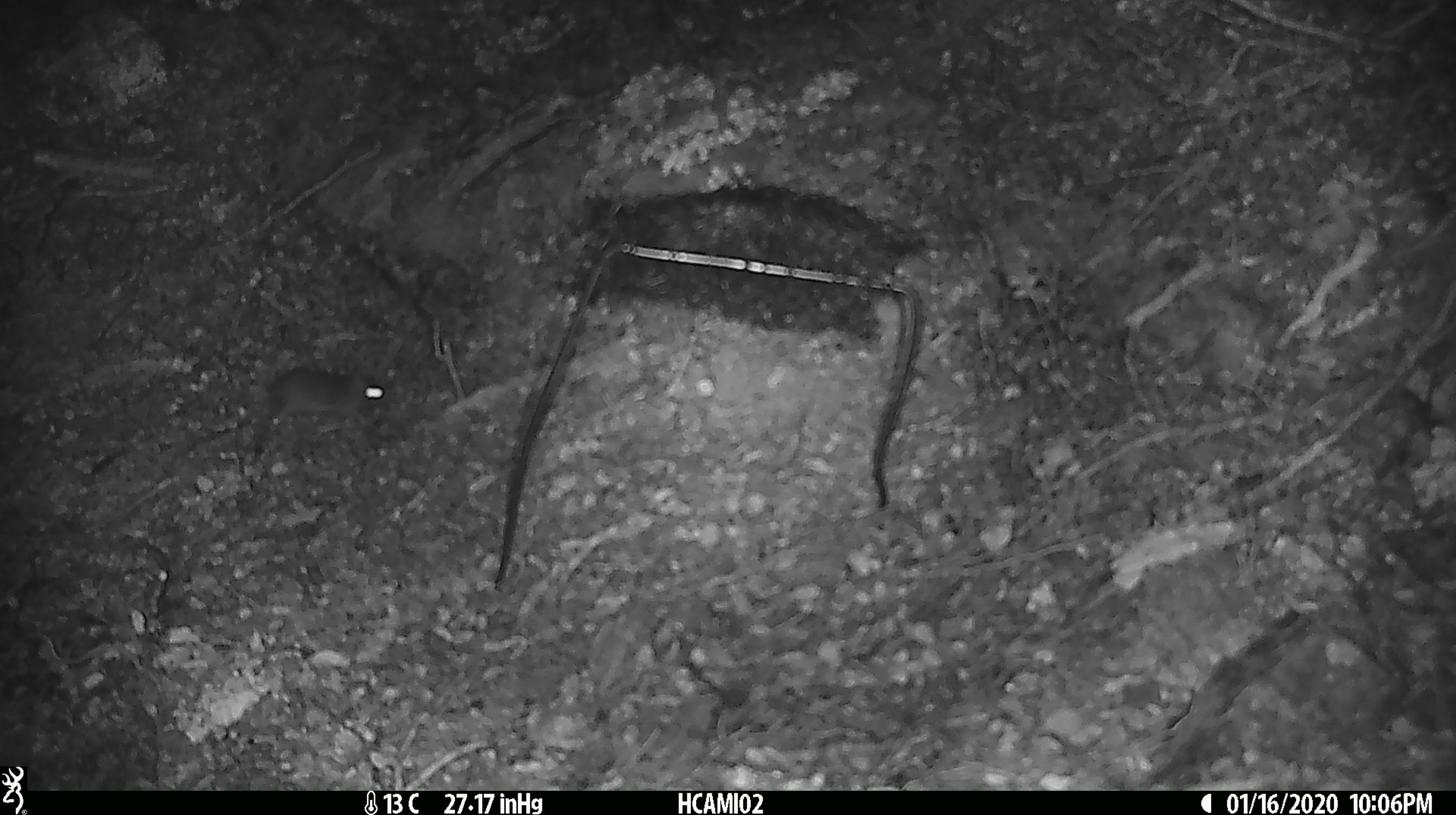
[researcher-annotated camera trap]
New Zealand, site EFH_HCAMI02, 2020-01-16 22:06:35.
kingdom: Animalia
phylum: Chordata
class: Mammalia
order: Rodentia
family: Muridae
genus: Mus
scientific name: Mus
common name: mouse